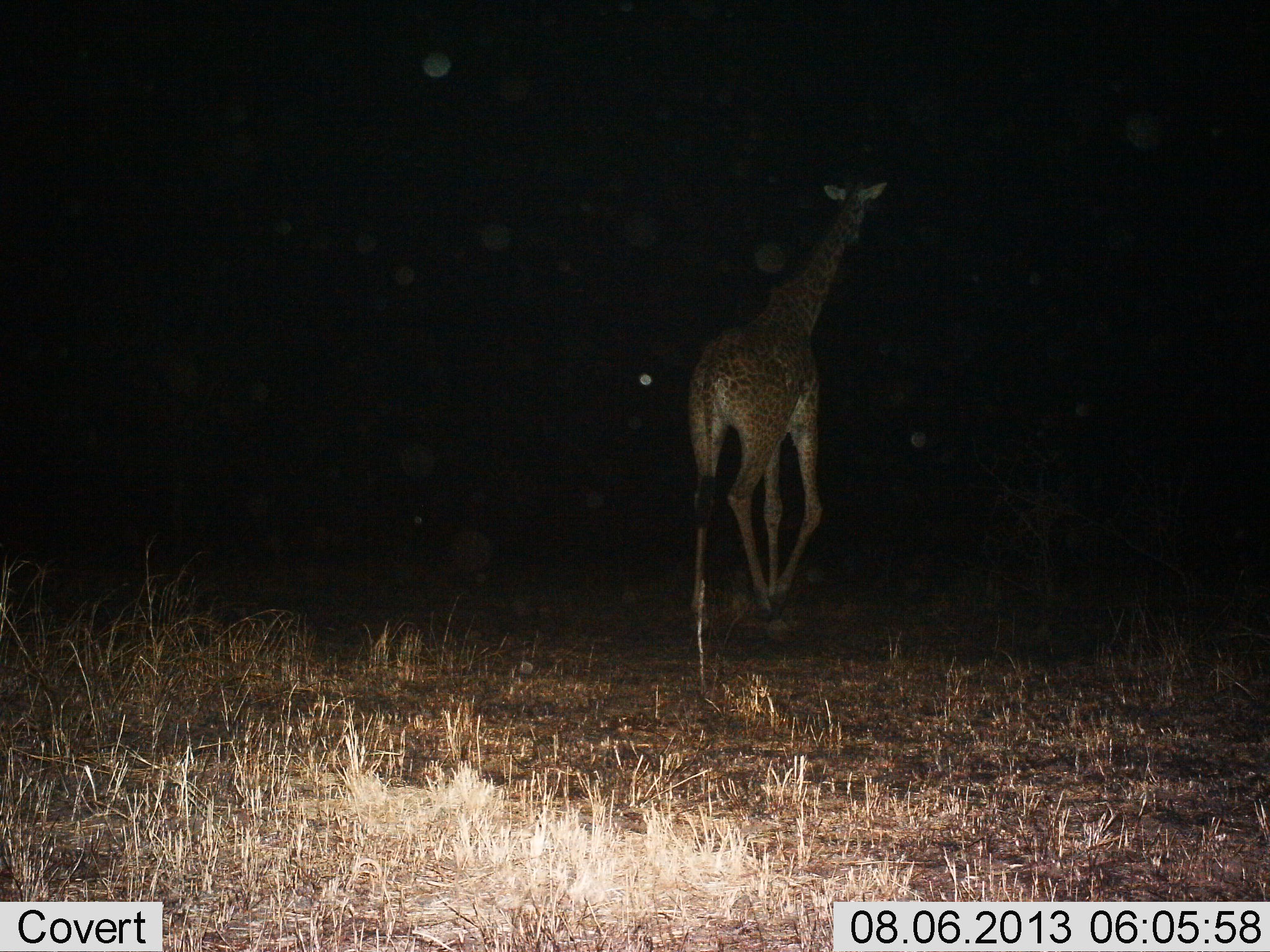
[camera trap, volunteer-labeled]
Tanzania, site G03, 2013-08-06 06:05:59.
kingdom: Animalia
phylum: Chordata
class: Mammalia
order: Artiodactyla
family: Giraffidae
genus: Giraffa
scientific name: Giraffa camelopardalis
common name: giraffe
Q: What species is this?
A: Giraffe (Giraffa camelopardalis).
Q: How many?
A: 1.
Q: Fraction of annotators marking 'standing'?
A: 10%.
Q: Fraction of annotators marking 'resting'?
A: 0%.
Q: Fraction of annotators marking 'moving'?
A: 90%.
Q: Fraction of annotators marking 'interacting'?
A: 0%.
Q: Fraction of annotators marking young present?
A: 0%.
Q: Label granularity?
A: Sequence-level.